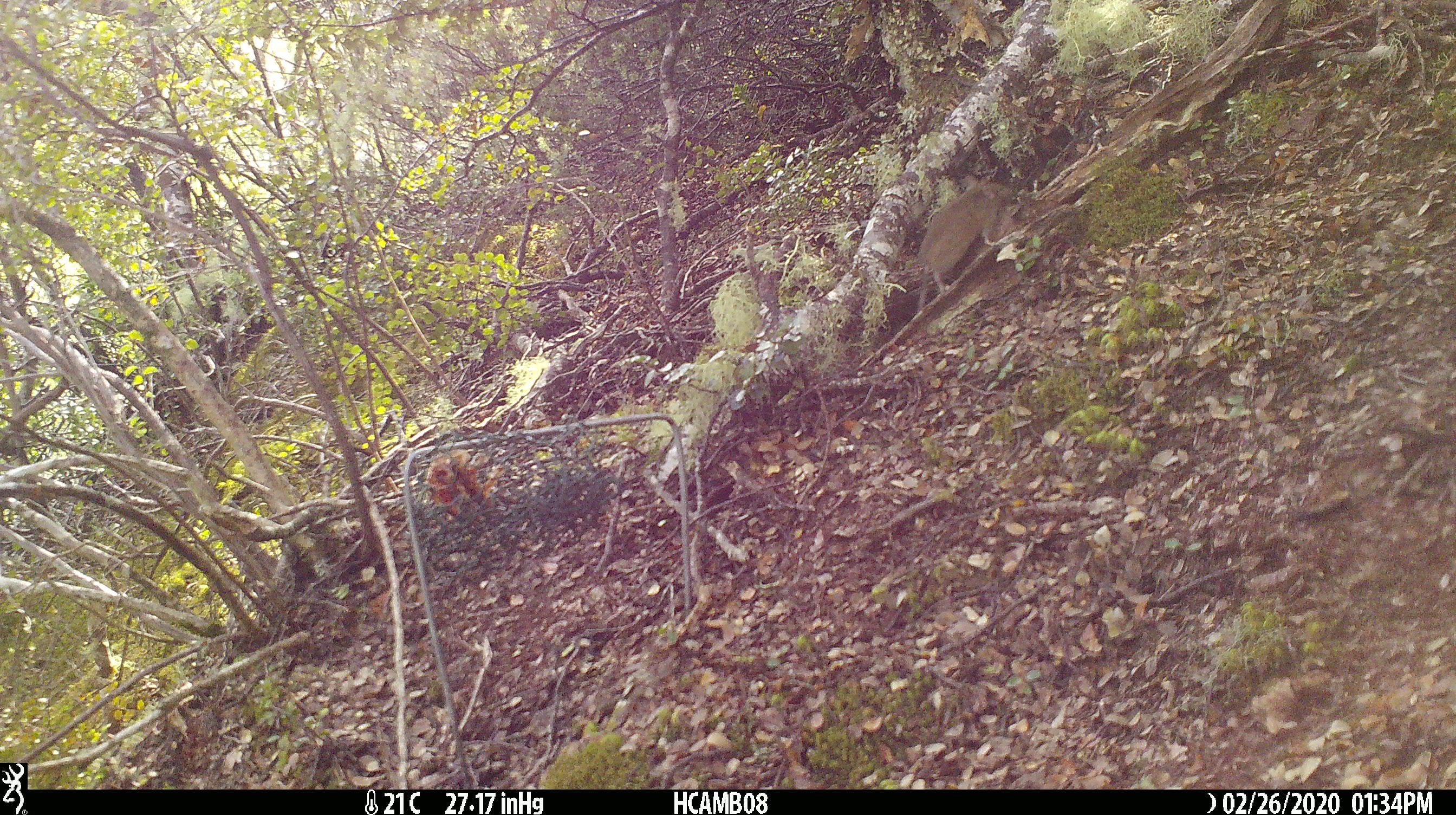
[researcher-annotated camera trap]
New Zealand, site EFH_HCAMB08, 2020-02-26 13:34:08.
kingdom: Animalia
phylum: Chordata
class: Mammalia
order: Rodentia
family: Muridae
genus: Mus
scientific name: Mus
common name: mouse